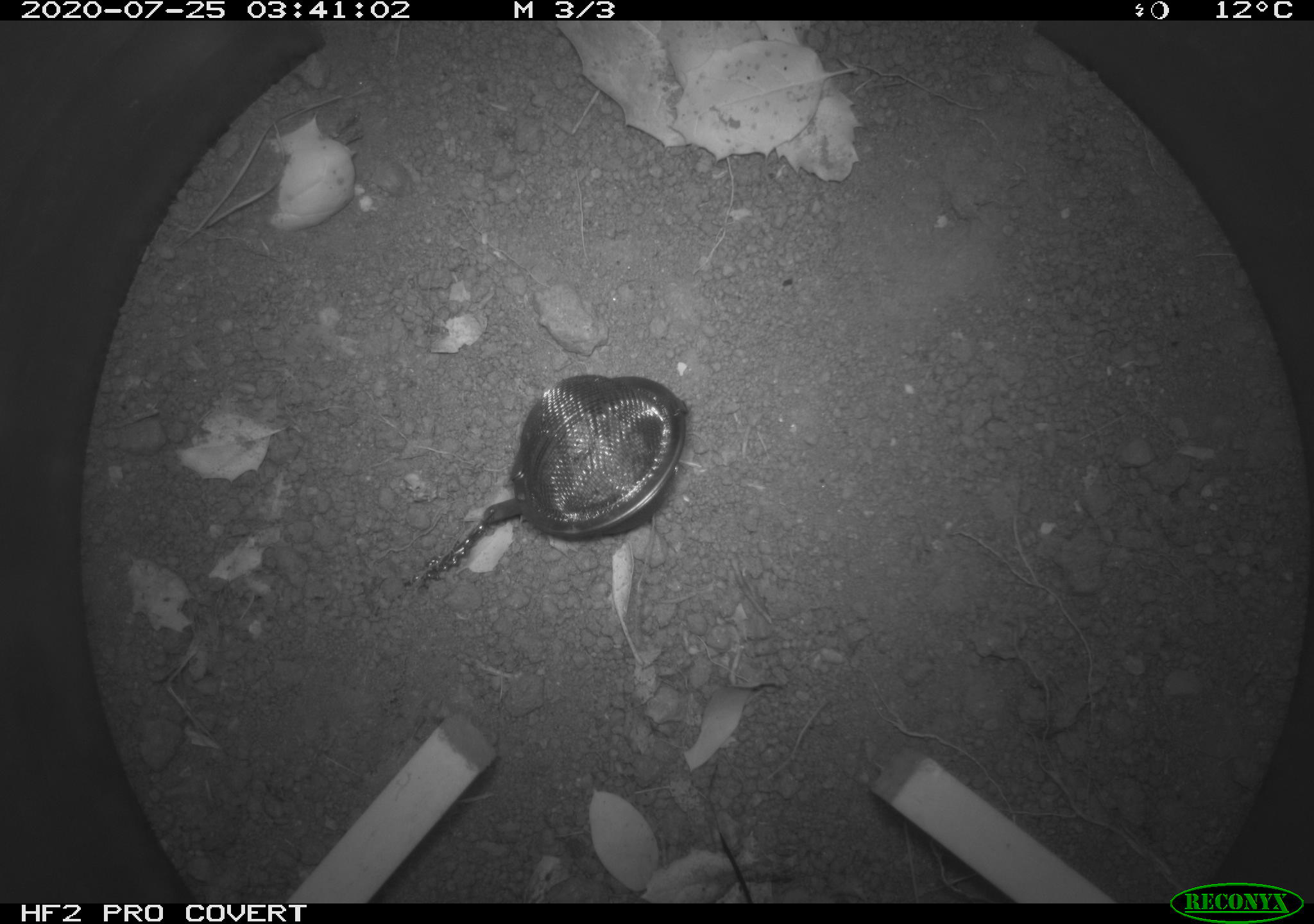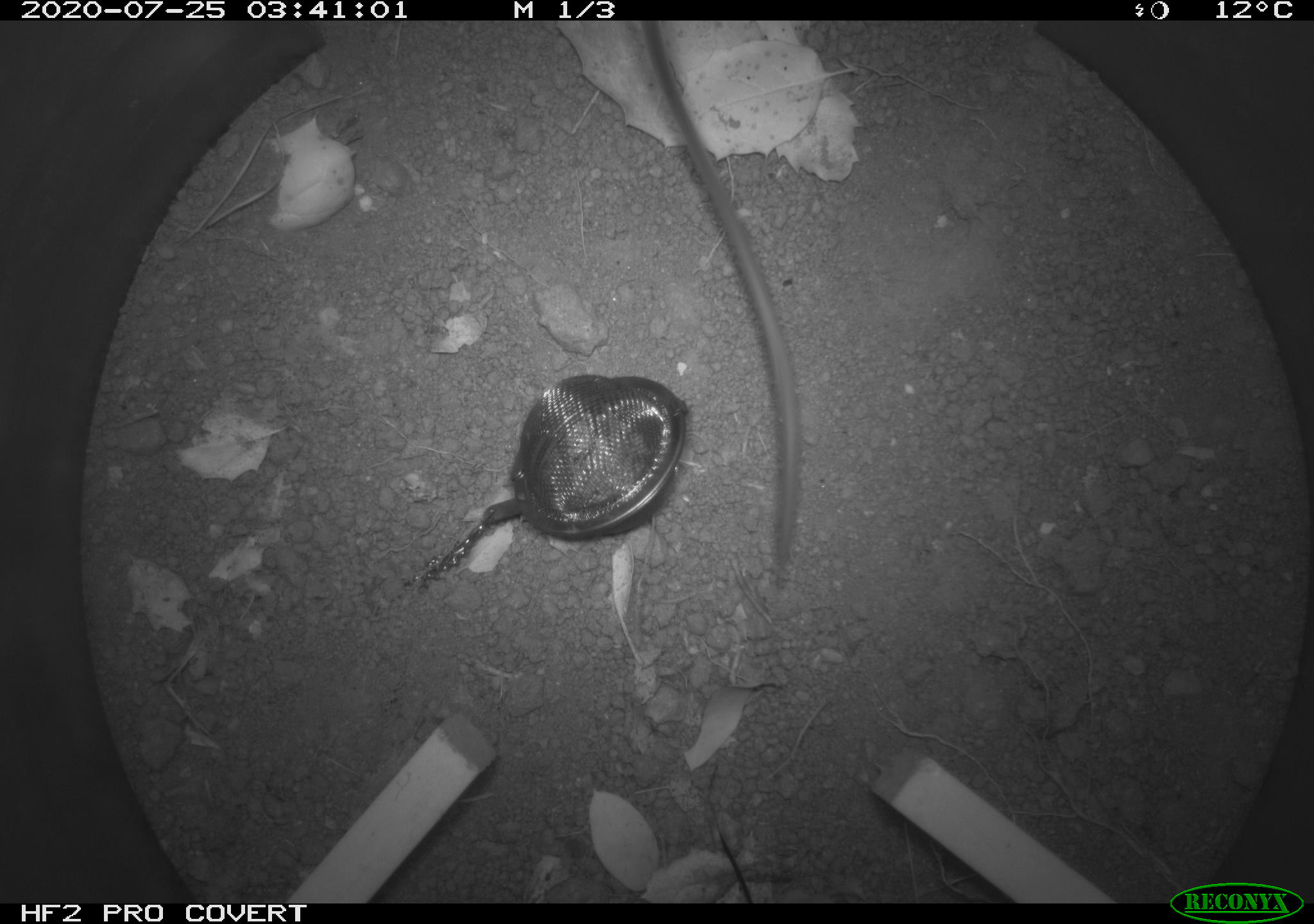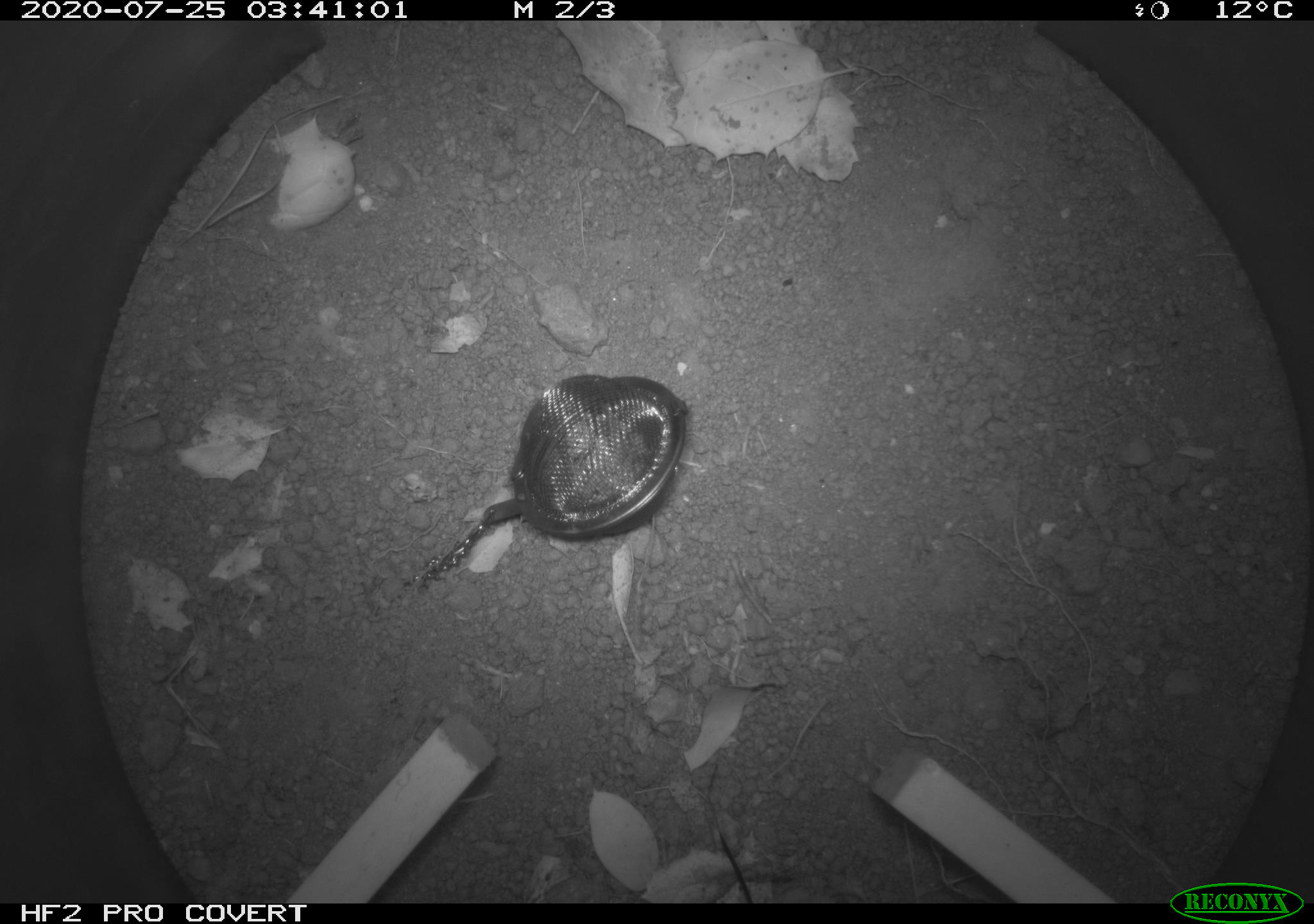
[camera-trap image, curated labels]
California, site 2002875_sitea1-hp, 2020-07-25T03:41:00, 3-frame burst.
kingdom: Animalia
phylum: Chordata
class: Mammalia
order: Rodentia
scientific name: Rodentia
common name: rodent